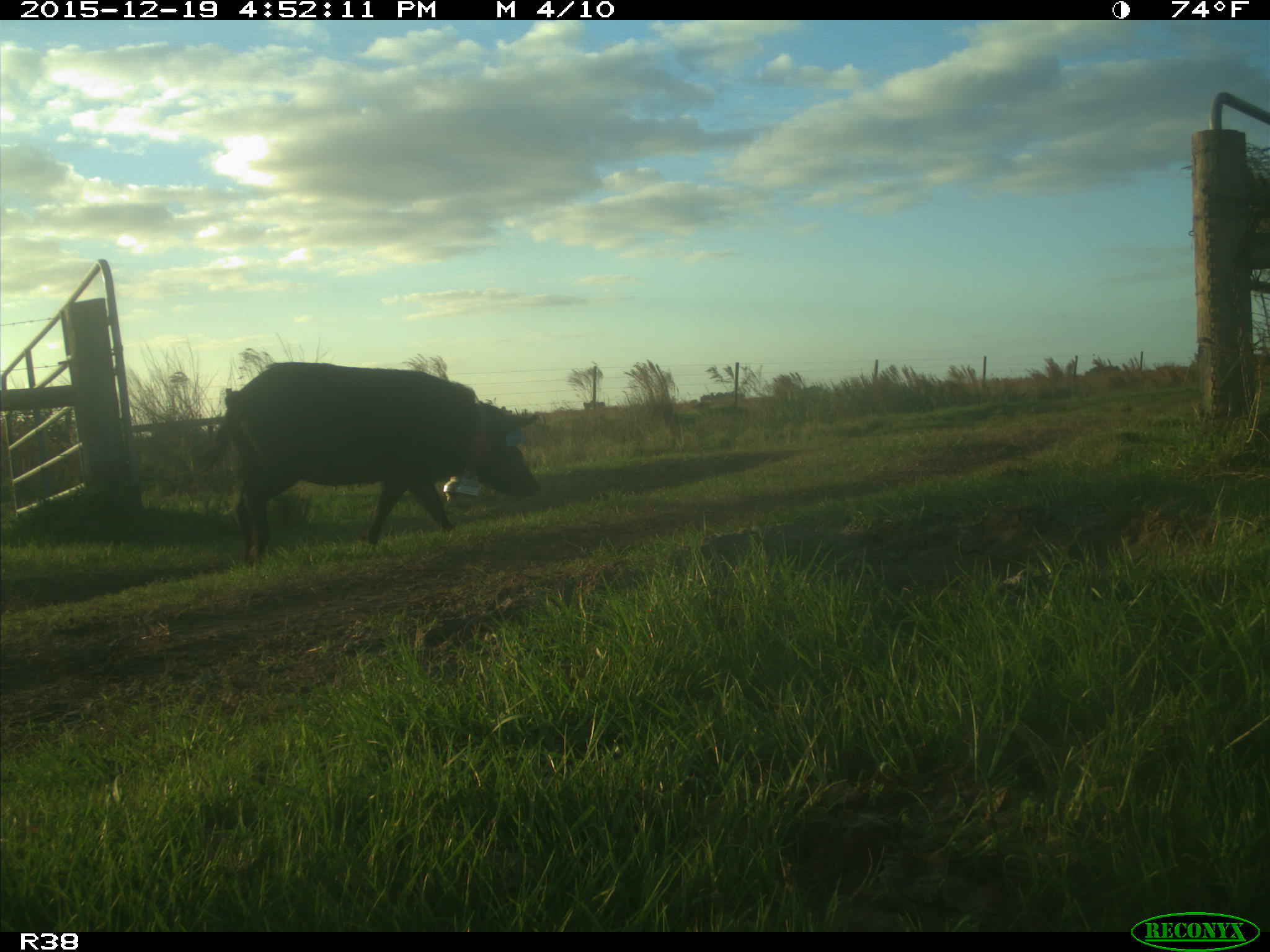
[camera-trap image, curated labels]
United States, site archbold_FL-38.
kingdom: Animalia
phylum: Chordata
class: Mammalia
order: Artiodactyla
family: Suidae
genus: Sus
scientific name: Sus scrofa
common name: wild boar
Sus scrofa (wild boar).